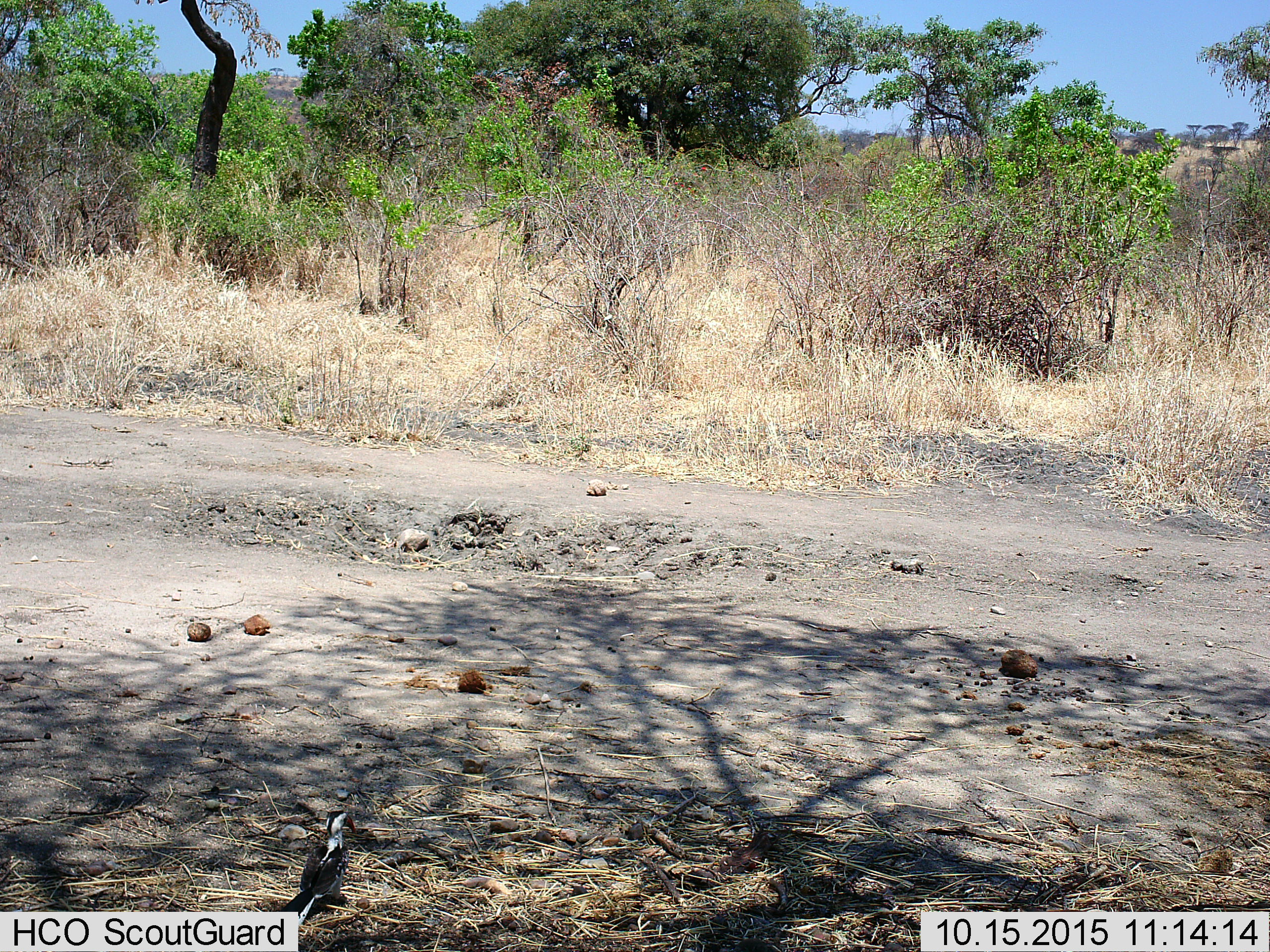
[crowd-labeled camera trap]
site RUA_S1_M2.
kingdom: Animalia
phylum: Chordata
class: Aves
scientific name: Aves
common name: bird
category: birdother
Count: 1.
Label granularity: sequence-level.